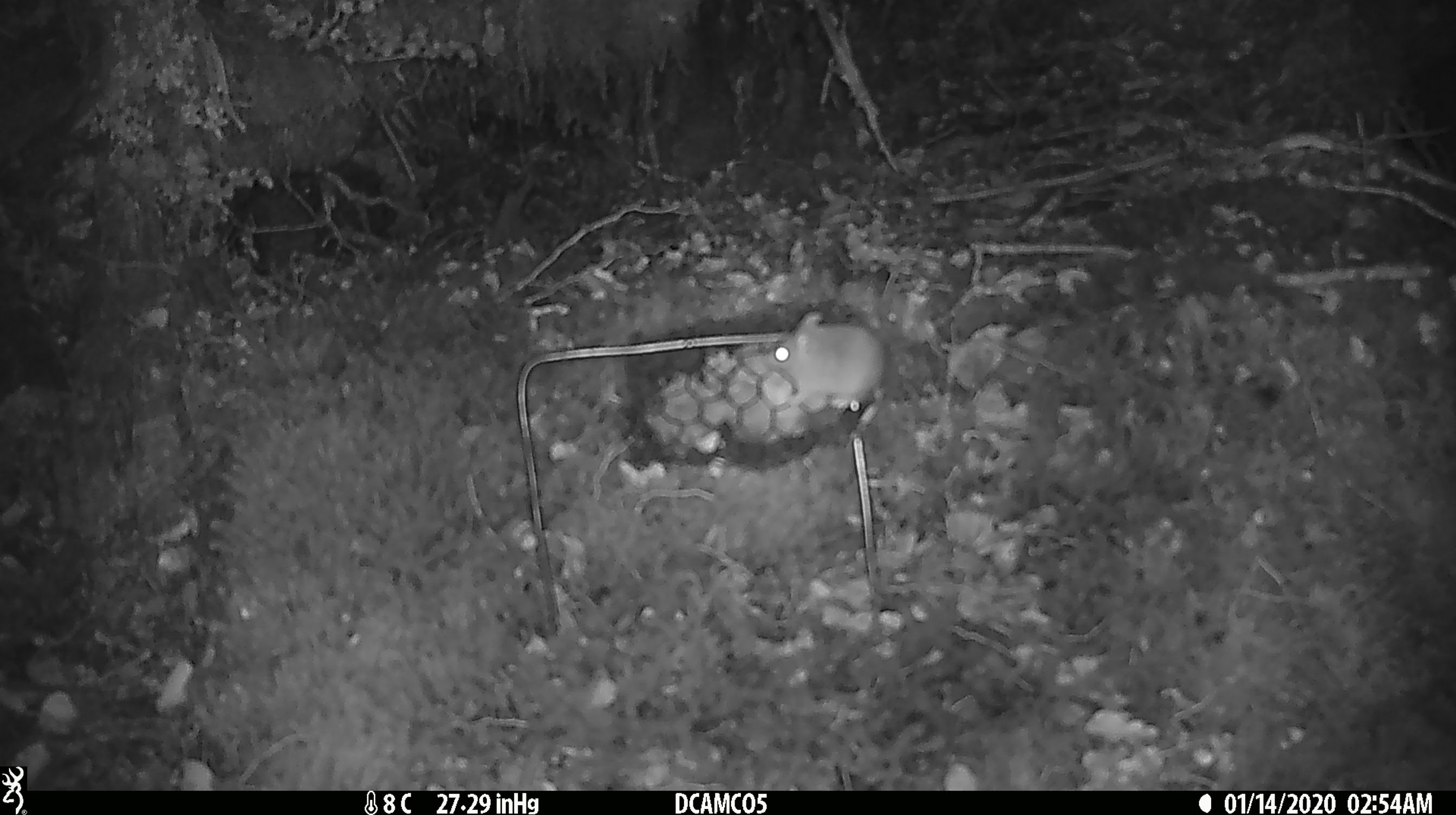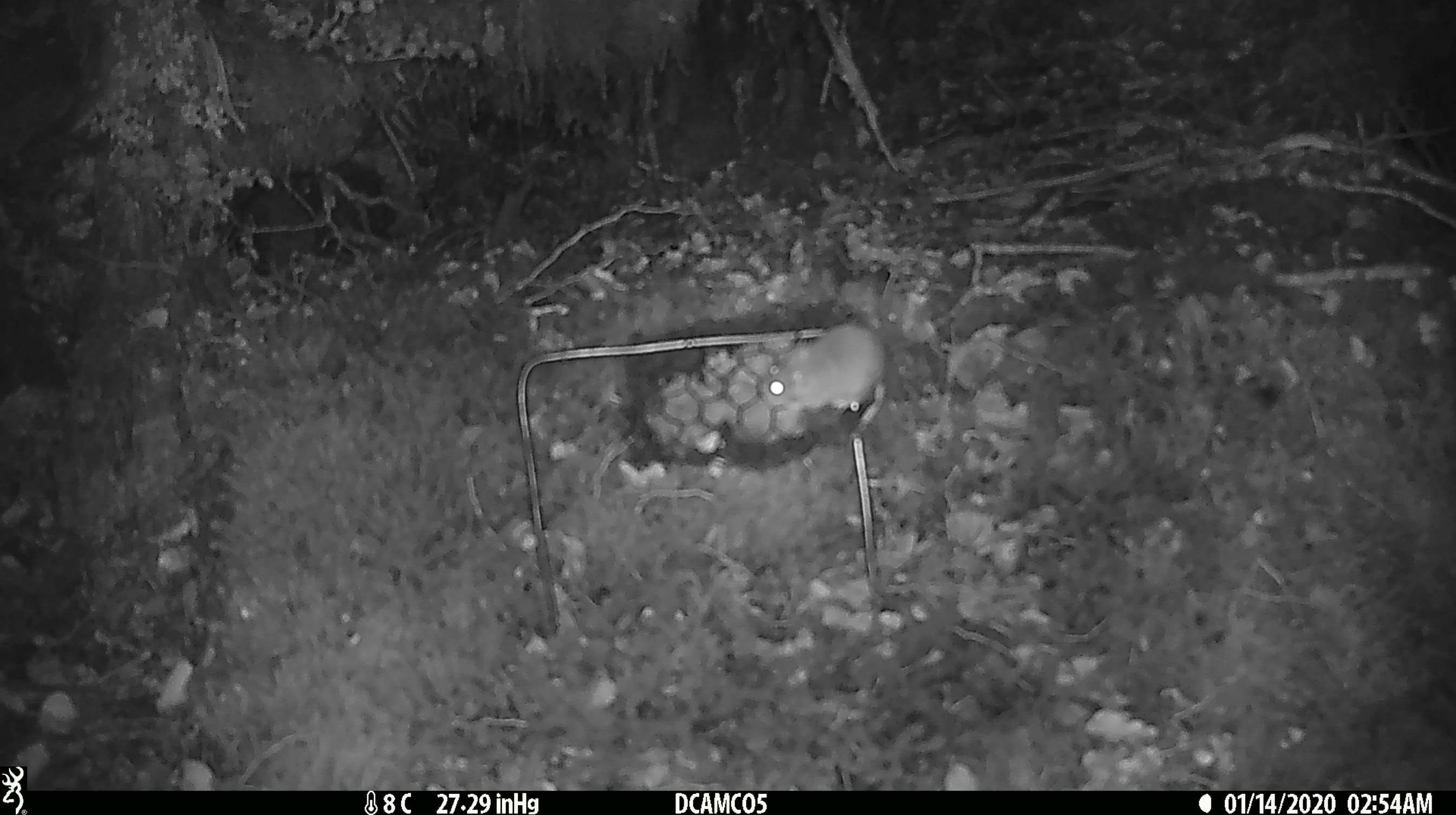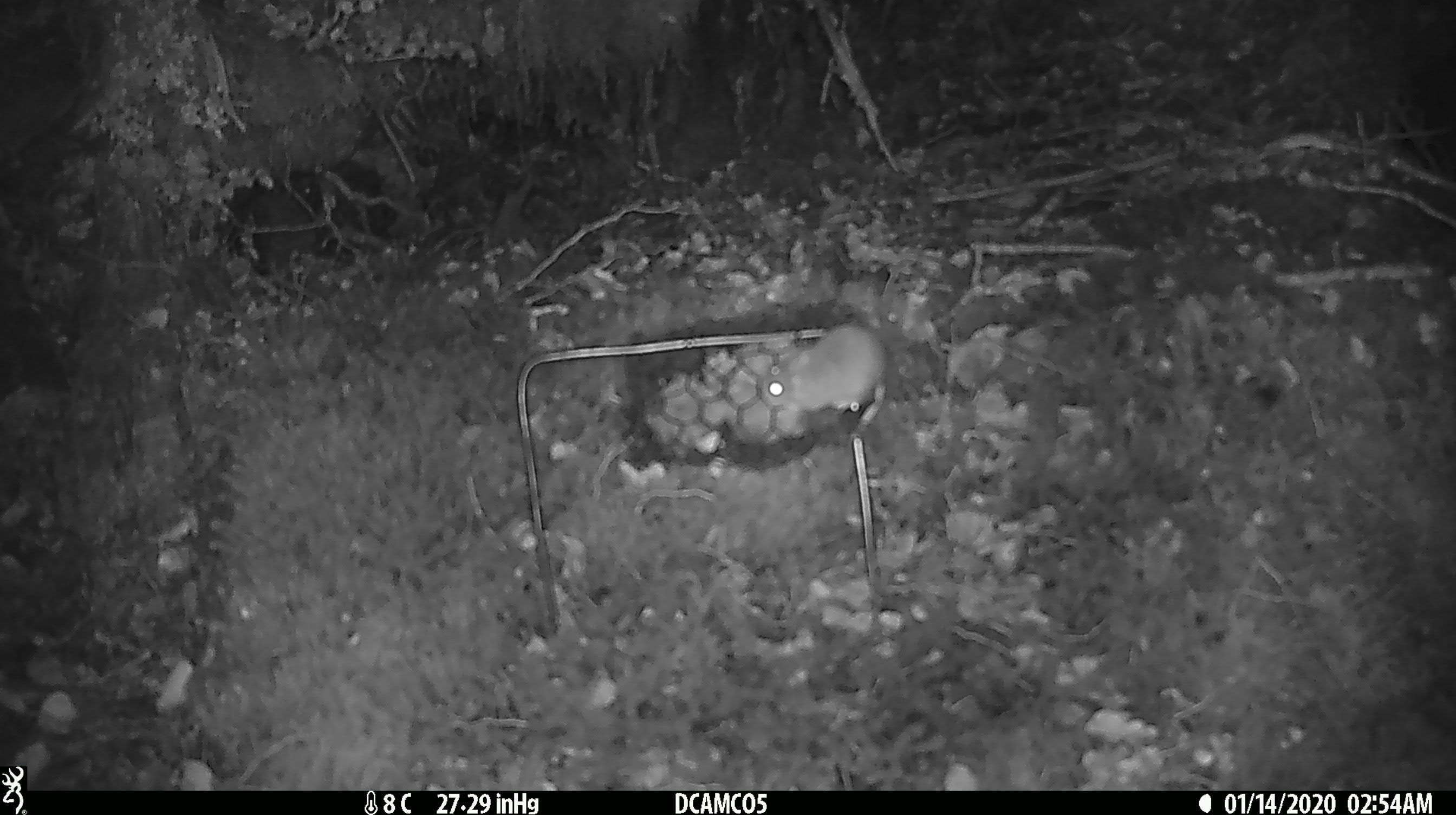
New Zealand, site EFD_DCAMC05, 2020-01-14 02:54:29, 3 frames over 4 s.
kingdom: Animalia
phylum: Chordata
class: Mammalia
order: Rodentia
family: Muridae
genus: Mus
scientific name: Mus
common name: mouse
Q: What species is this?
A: Mouse (Mus).